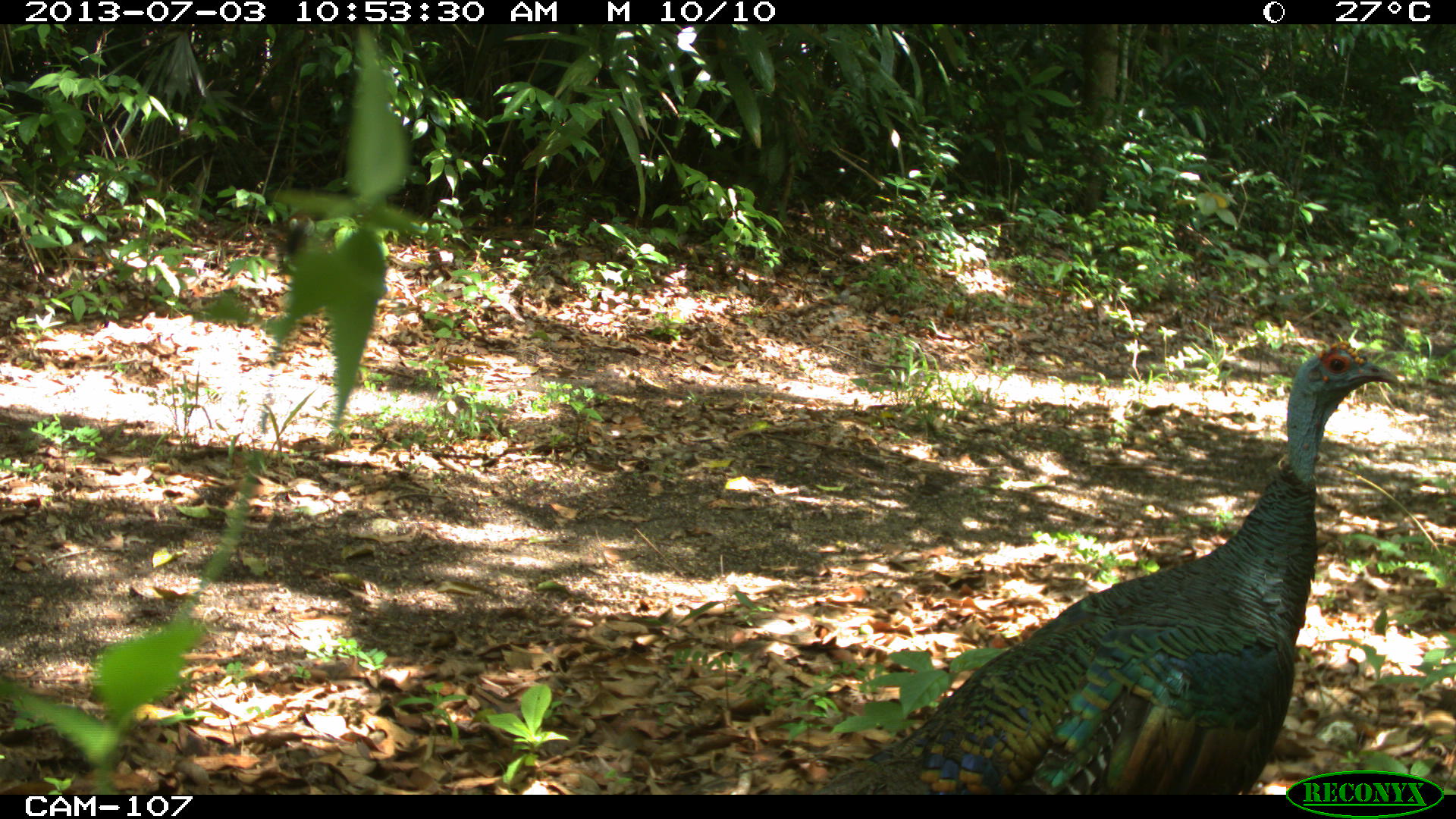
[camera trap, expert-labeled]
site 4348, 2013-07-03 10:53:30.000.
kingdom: Animalia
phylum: Chordata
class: Aves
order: Galliformes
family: Phasianidae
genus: Meleagris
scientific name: Meleagris ocellata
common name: ocellated turkey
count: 1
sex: male